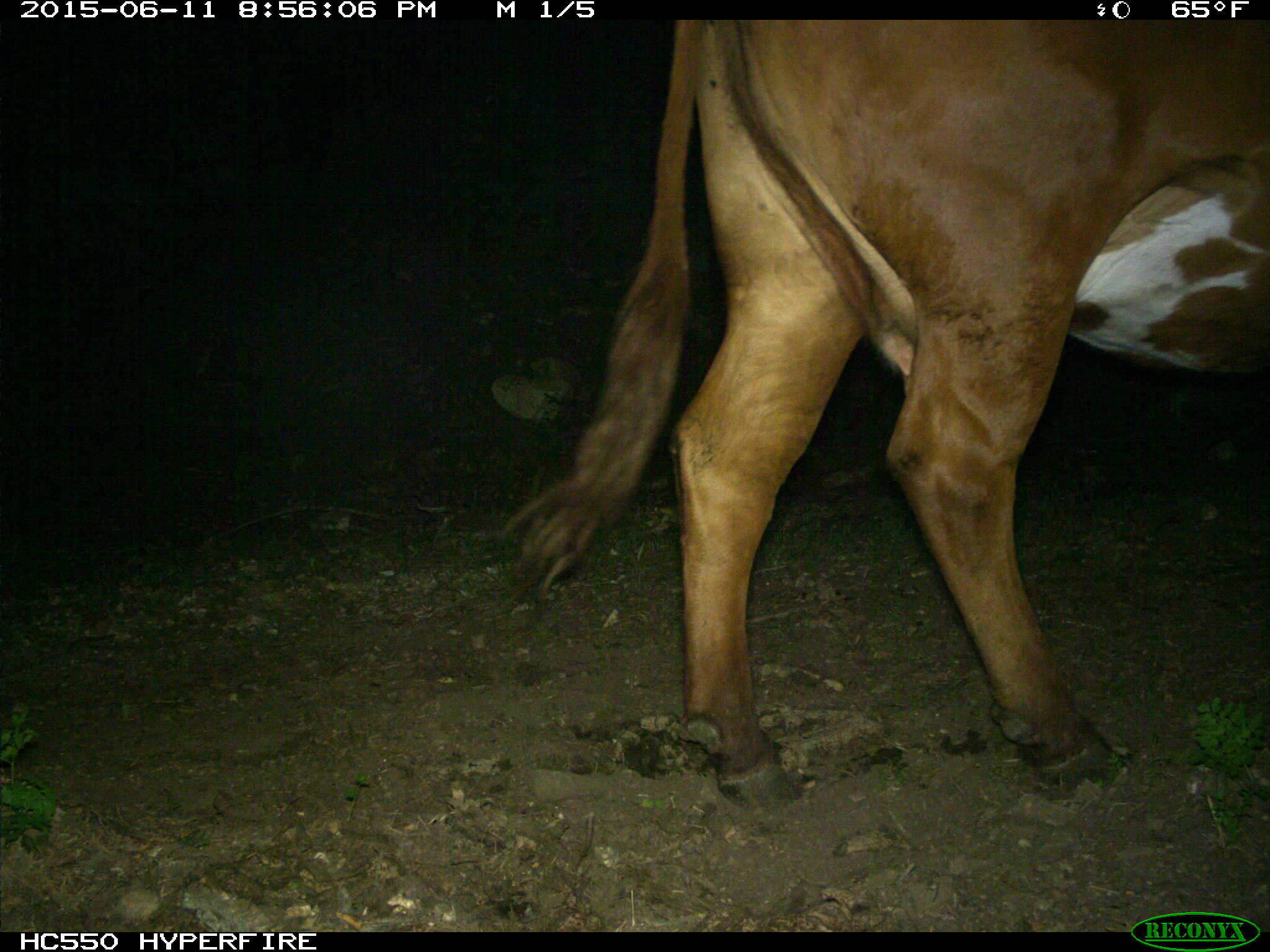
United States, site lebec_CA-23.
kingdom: Animalia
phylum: Chordata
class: Mammalia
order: Artiodactyla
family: Bovidae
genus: Bos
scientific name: Bos taurus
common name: domestic cow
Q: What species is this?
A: Bos taurus (domestic cow).